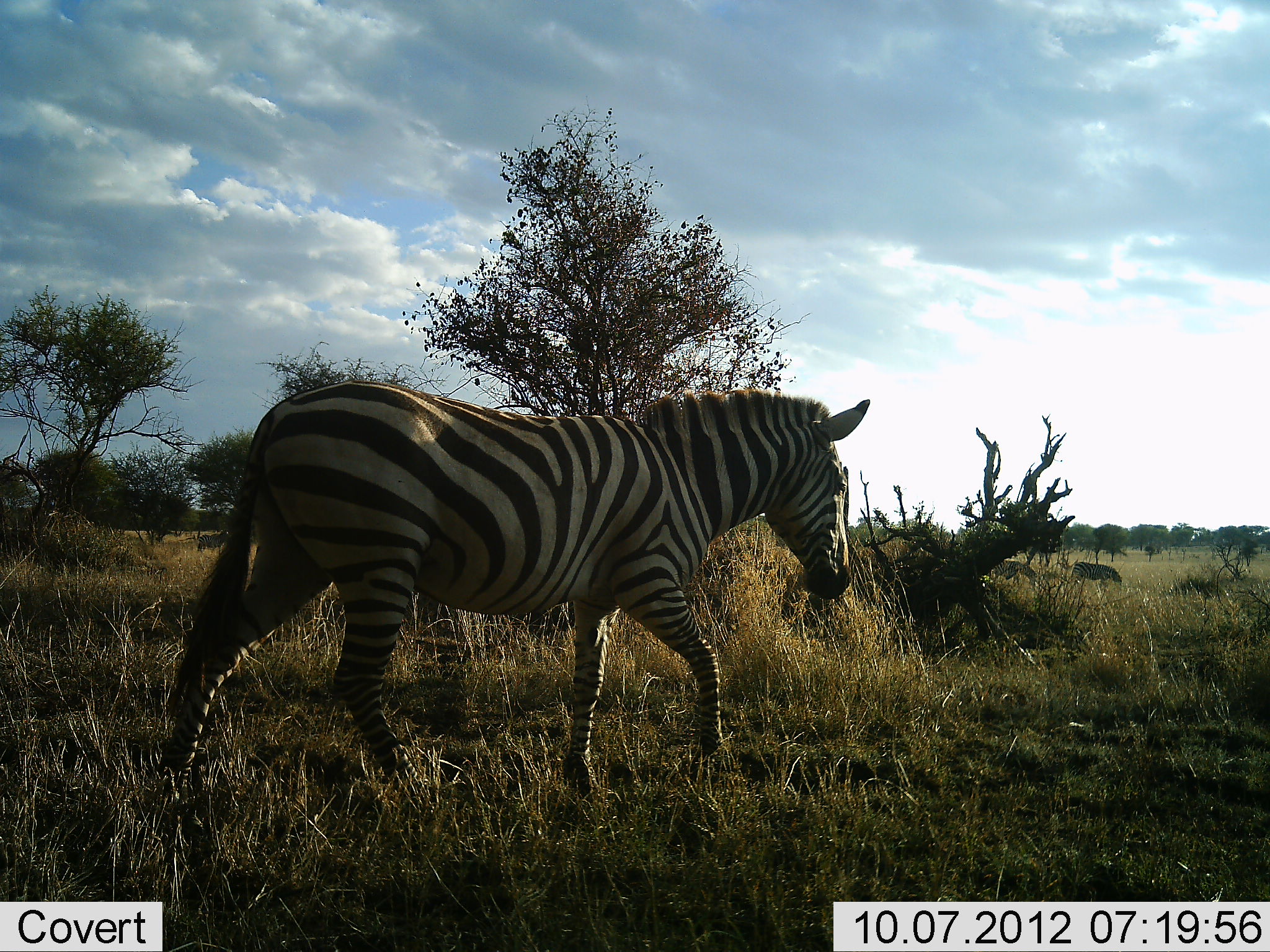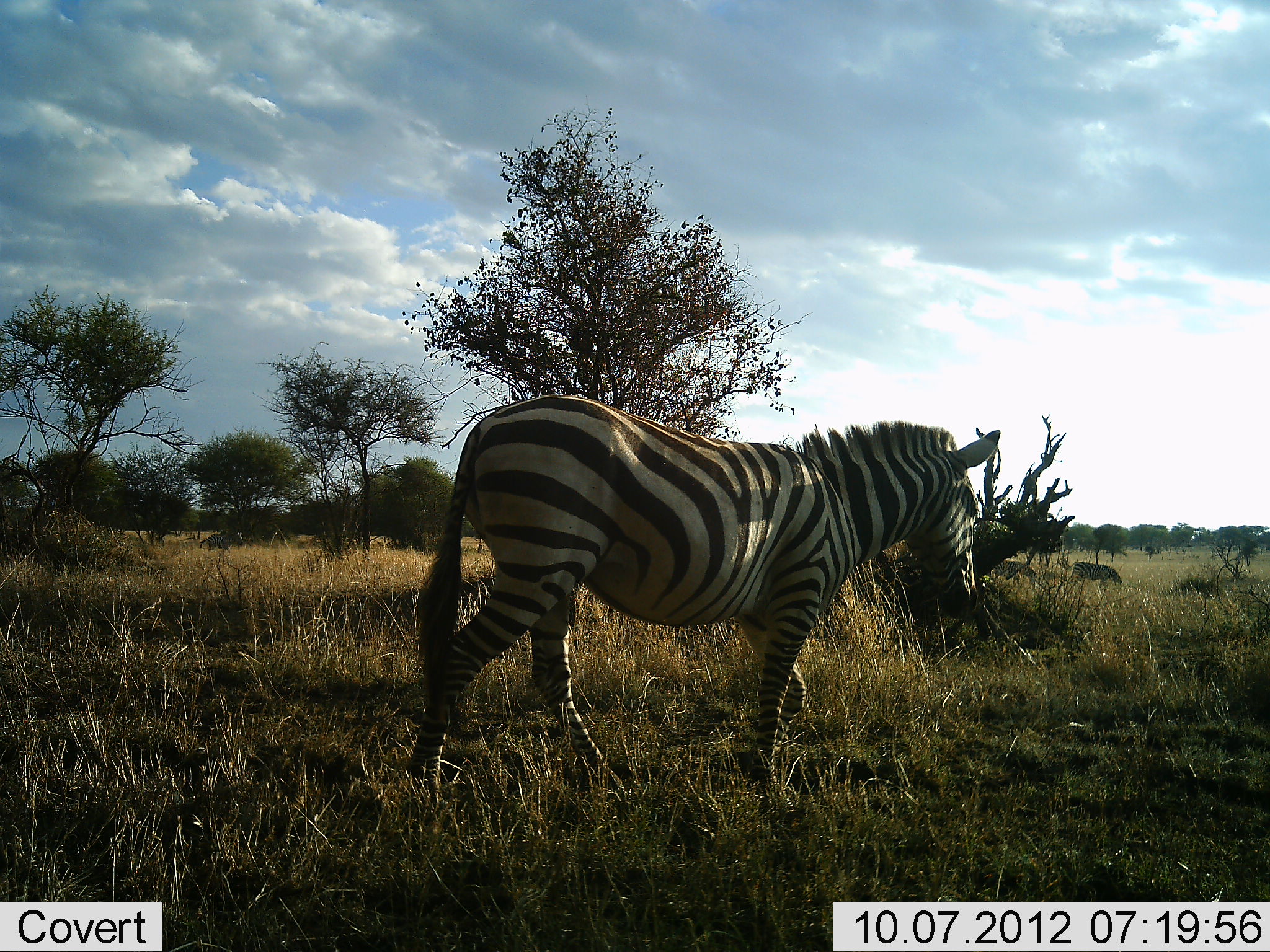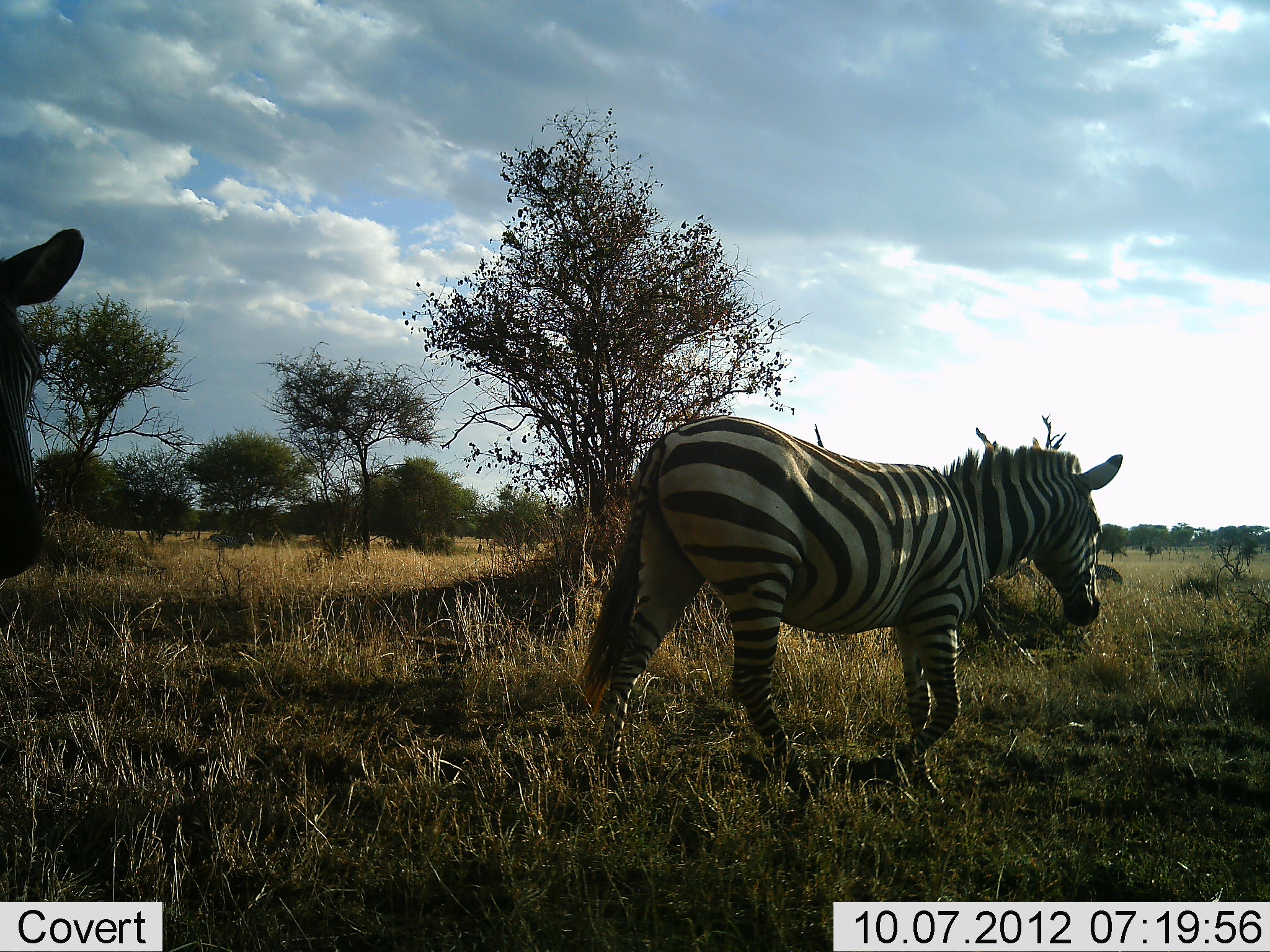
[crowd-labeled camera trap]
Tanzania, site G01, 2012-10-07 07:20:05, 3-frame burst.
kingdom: Animalia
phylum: Chordata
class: Mammalia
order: Perissodactyla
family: Equidae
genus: Equus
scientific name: Equus quagga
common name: plains zebra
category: zebra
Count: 2.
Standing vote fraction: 10%.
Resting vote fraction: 10%.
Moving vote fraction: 90%.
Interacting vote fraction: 0%.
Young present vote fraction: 0%.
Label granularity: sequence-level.